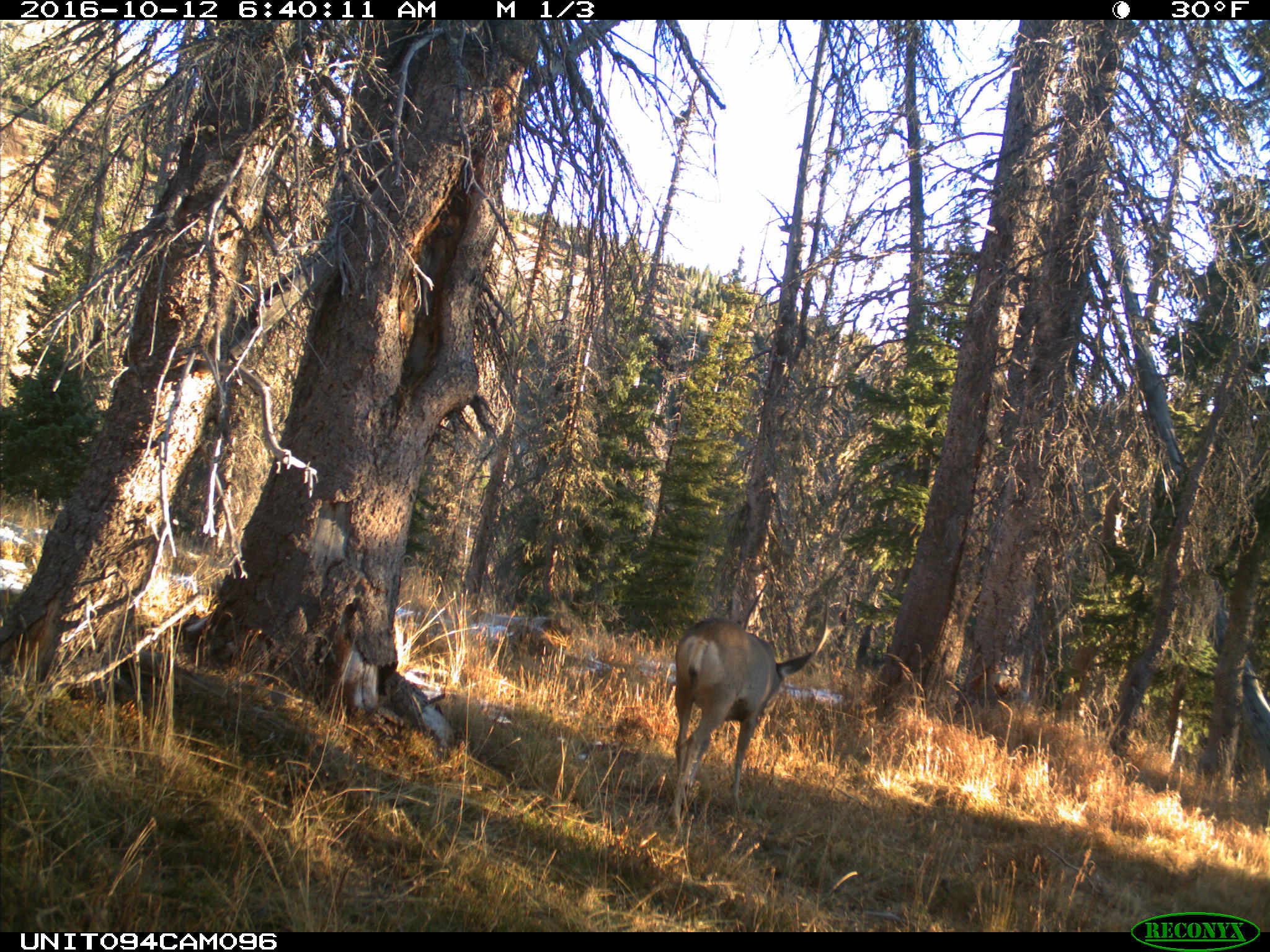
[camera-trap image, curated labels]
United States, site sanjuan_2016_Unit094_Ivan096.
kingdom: Animalia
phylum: Chordata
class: Mammalia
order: Artiodactyla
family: Cervidae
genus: Odocoileus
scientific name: Odocoileus hemionus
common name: mule deer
Odocoileus hemionus (mule deer).